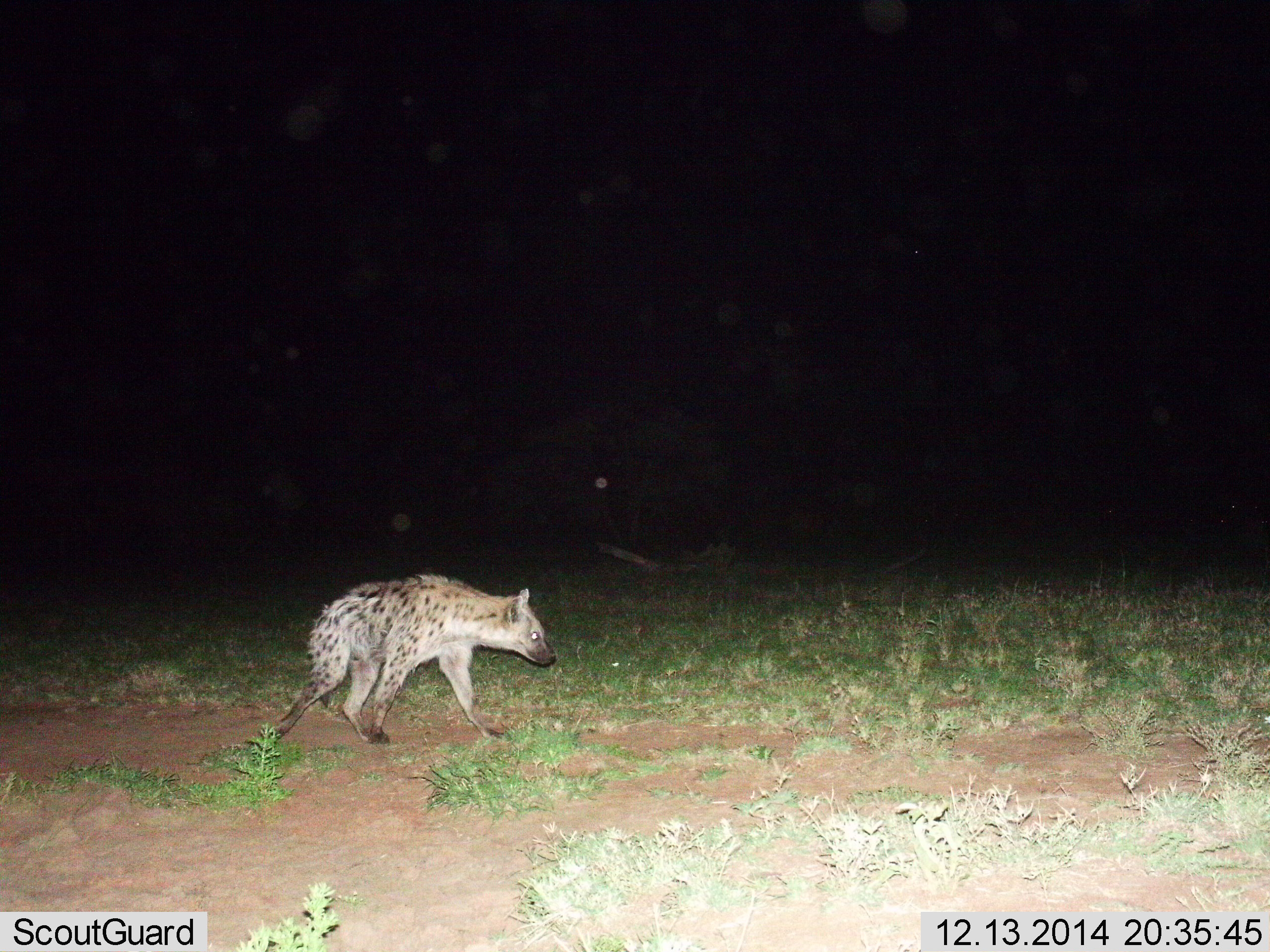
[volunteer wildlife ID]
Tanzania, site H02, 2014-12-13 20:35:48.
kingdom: Animalia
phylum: Chordata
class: Mammalia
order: Carnivora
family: Hyaenidae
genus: Crocuta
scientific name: Crocuta crocuta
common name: spotted hyena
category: hyenaspotted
Hyenaspotted (spotted hyena) (Crocuta crocuta), count 1. Behavior (volunteer vote fractions): standing 10%, resting 0%, moving 90%, interacting 0%. Young present (vote fraction): 0%. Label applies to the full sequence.